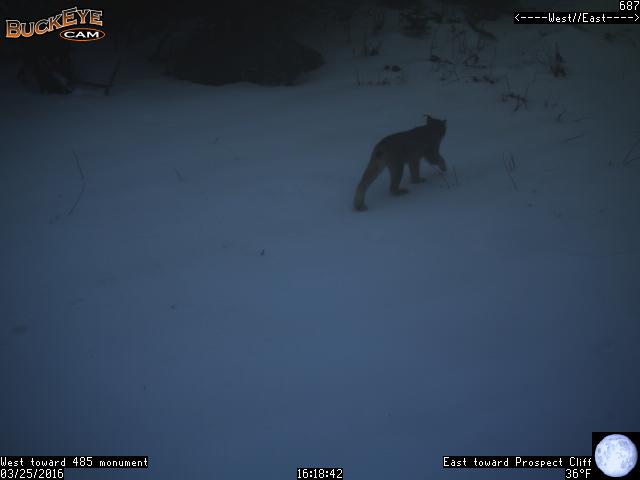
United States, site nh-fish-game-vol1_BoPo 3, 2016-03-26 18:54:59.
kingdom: Animalia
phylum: Chordata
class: Mammalia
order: Carnivora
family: Felidae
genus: Lynx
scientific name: Lynx canadensis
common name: canada lynx